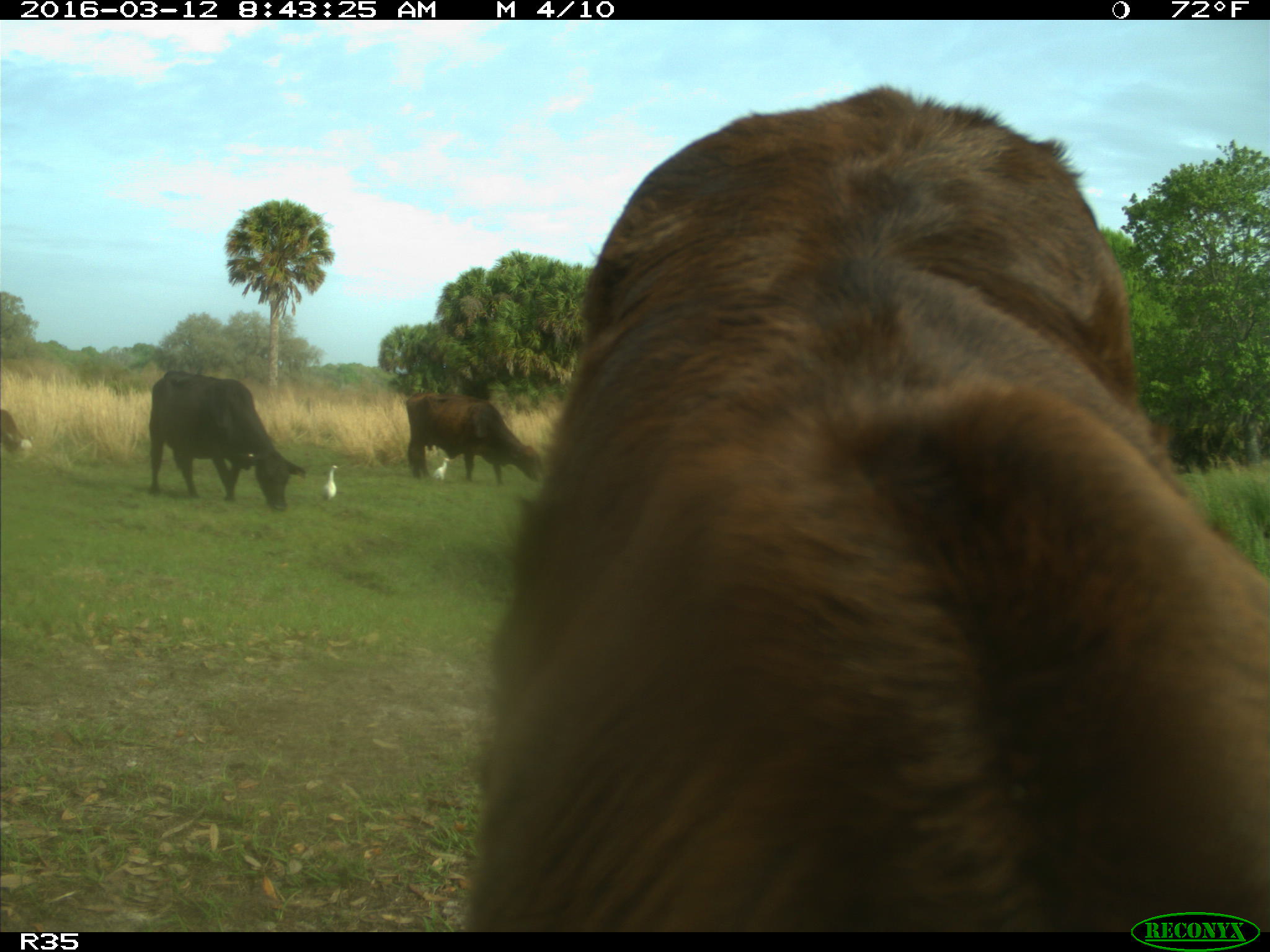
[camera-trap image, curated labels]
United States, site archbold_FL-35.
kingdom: Animalia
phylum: Chordata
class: Mammalia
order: Artiodactyla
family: Bovidae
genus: Bos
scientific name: Bos taurus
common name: domestic cow